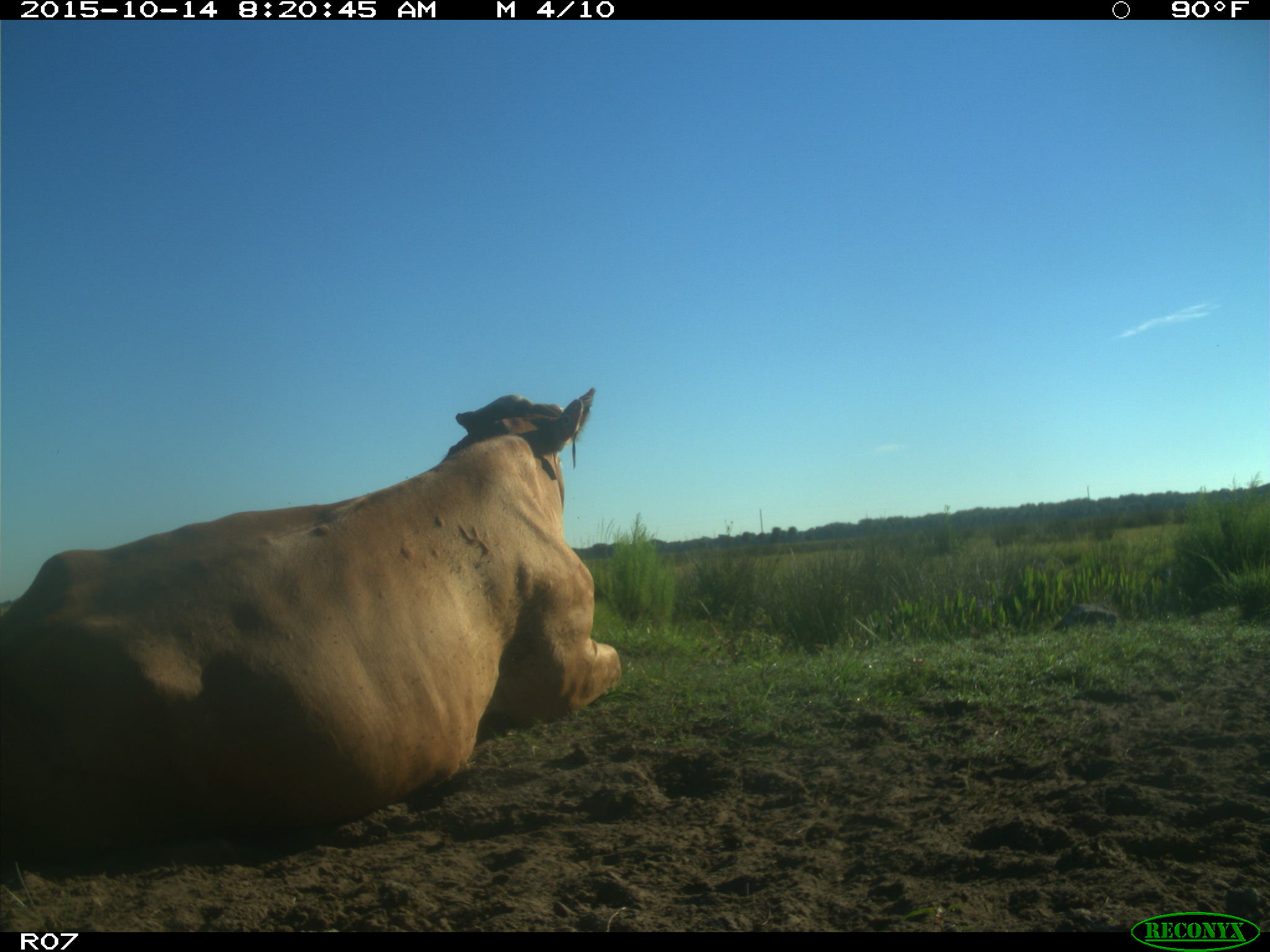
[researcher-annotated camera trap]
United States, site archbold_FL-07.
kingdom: Animalia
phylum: Chordata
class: Mammalia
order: Artiodactyla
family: Bovidae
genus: Bos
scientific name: Bos taurus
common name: domestic cow